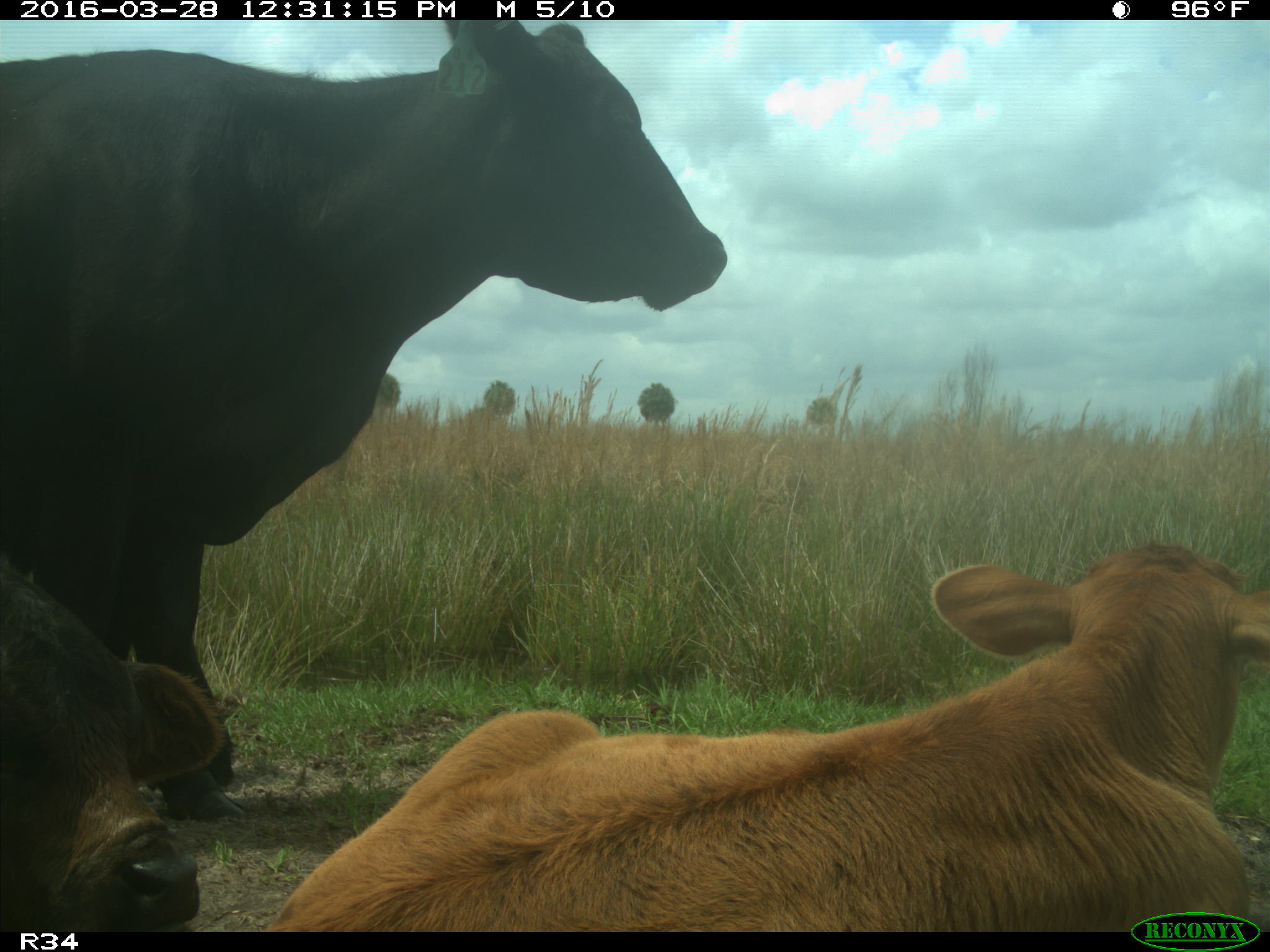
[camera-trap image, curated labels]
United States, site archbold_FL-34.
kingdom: Animalia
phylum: Chordata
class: Mammalia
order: Artiodactyla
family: Bovidae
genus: Bos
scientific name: Bos taurus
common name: domestic cow